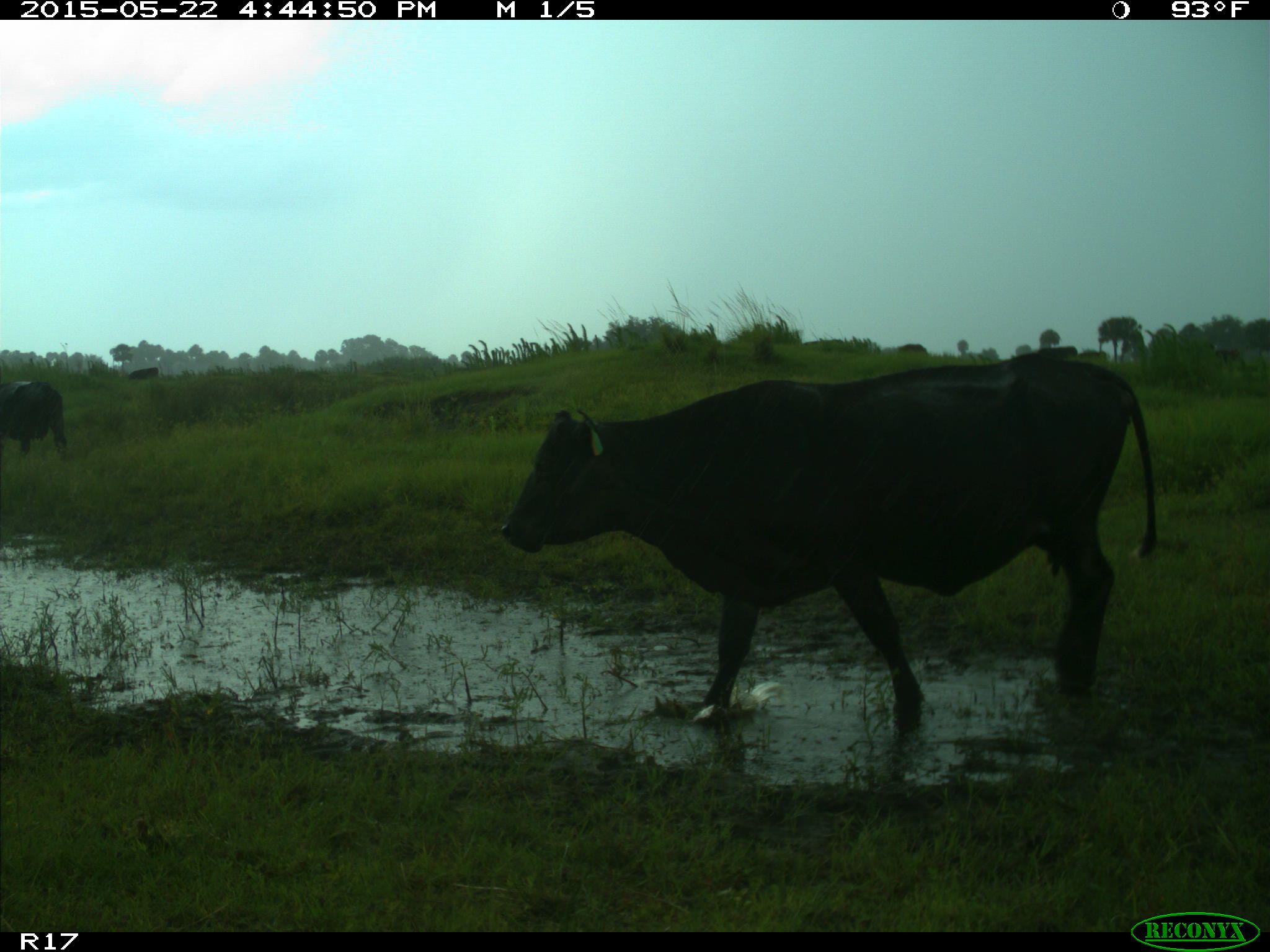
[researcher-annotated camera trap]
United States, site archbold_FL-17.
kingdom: Animalia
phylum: Chordata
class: Mammalia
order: Artiodactyla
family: Bovidae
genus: Bos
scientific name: Bos taurus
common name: domestic cow